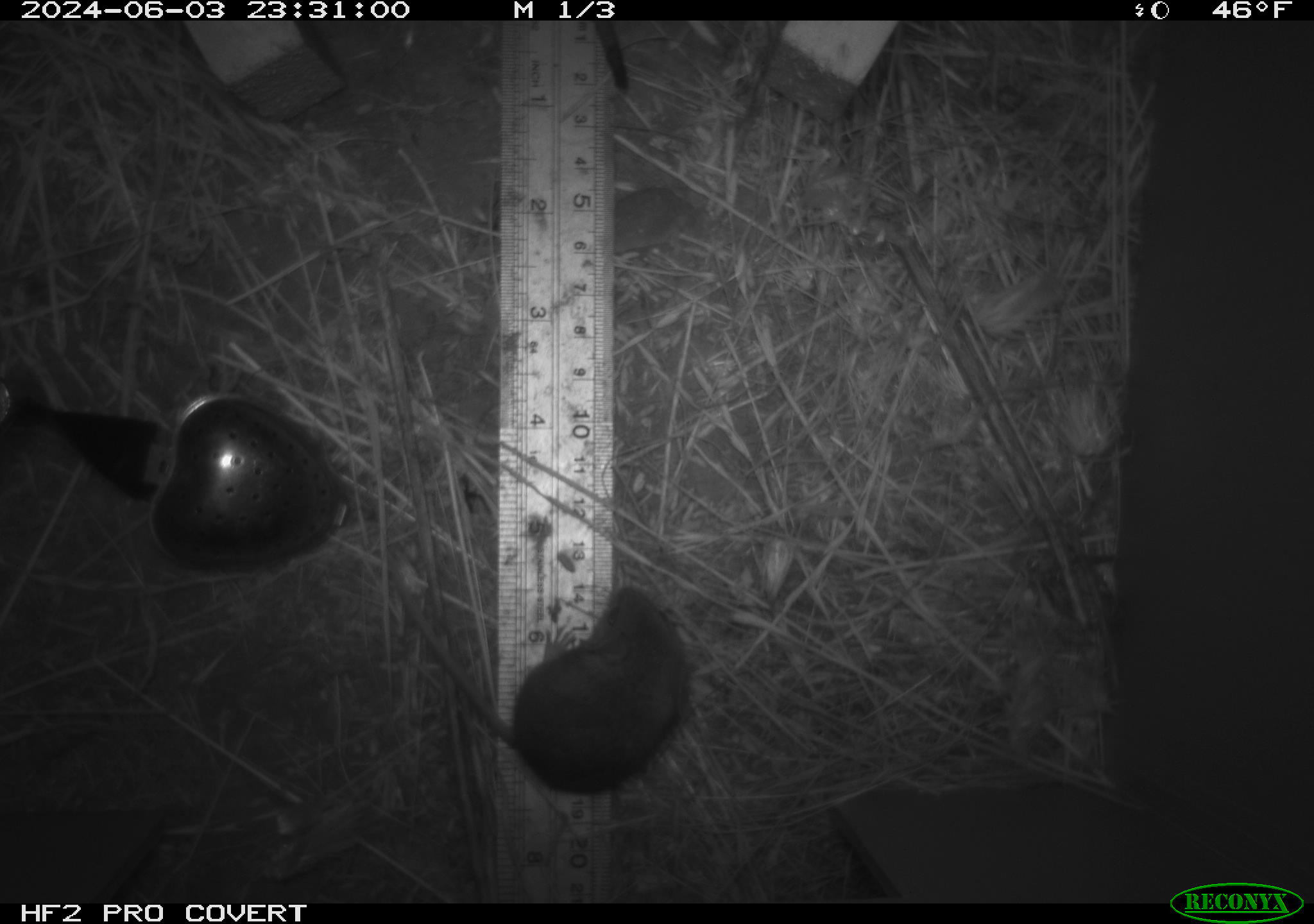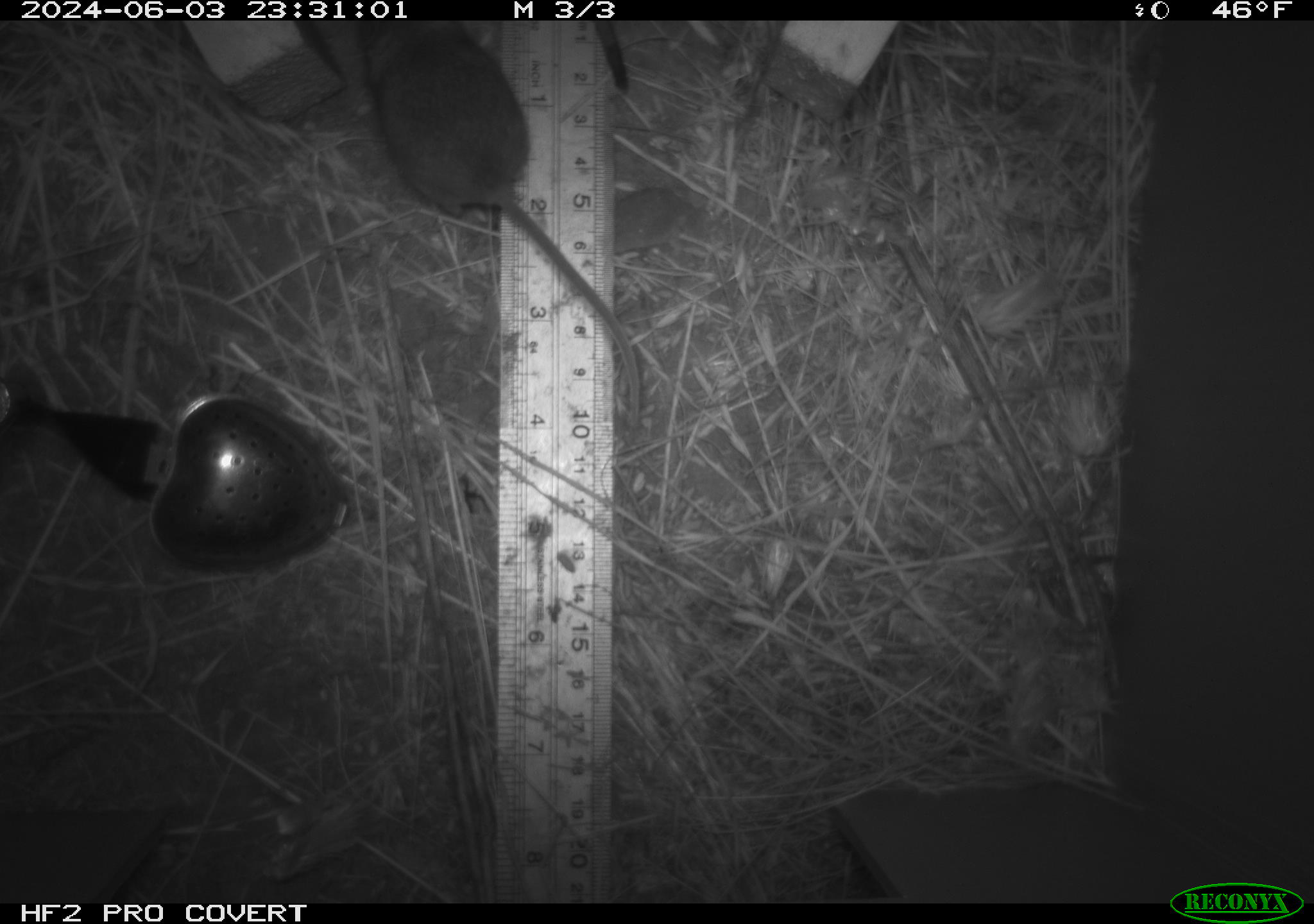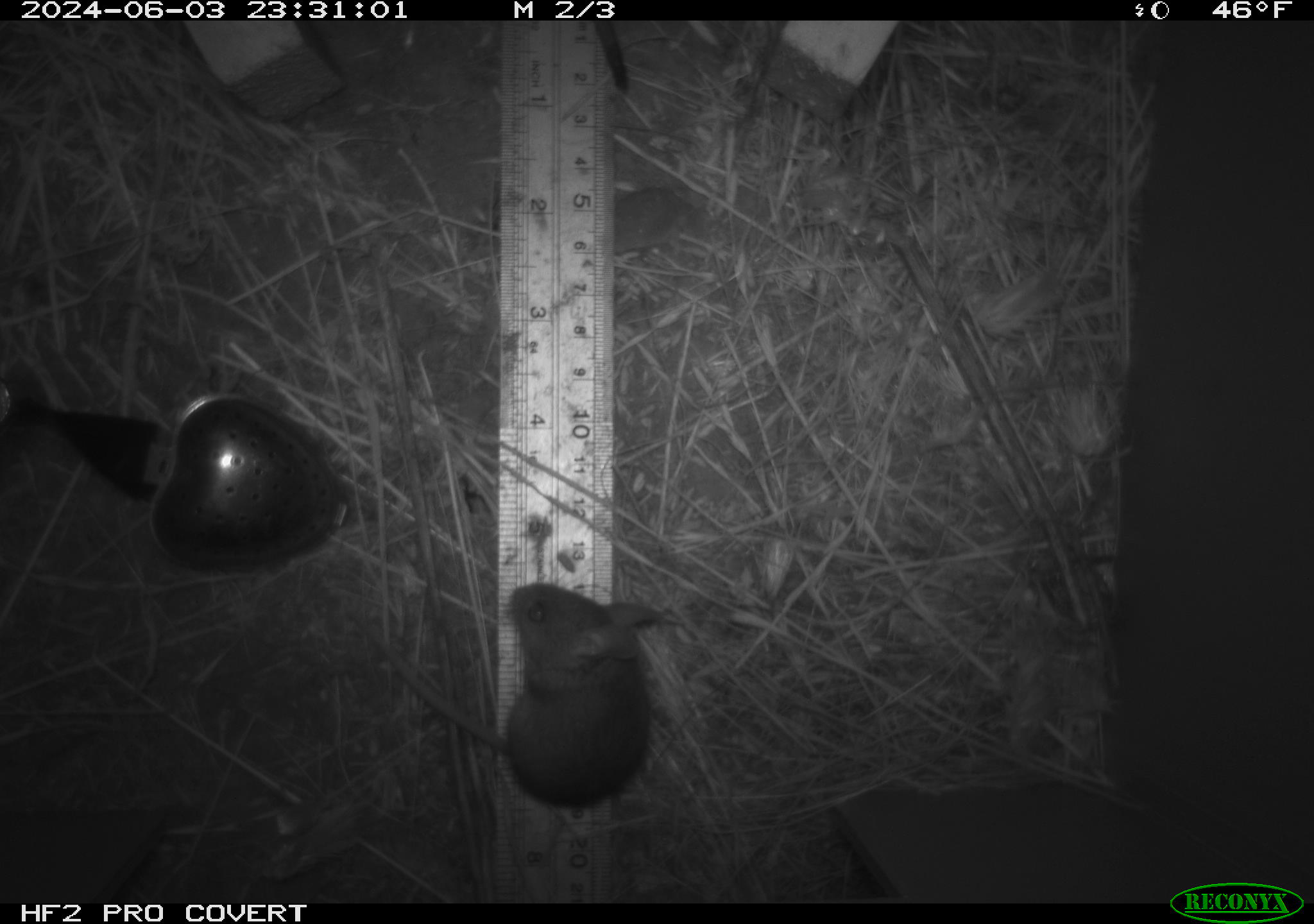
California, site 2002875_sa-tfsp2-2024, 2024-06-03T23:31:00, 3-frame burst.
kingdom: Animalia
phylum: Chordata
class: Mammalia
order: Rodentia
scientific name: Rodentia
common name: mouse species